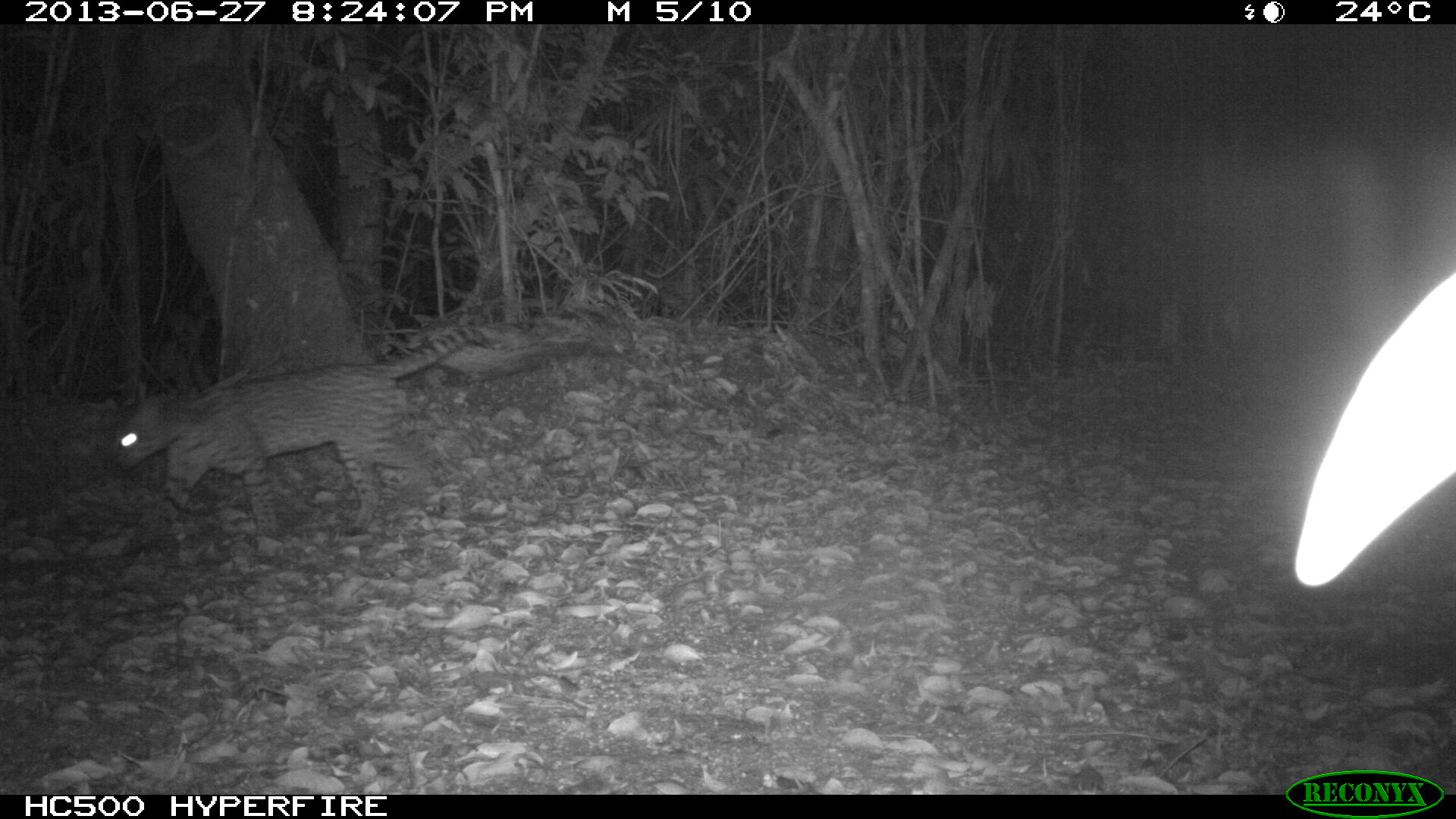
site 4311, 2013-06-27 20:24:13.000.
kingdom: Animalia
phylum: Chordata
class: Mammalia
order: Carnivora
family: Felidae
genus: Leopardus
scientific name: Leopardus pardalis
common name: ocelot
Leopardus pardalis (ocelot), count 1, sex female.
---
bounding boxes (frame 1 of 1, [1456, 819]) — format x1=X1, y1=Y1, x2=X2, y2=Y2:
leopardus pardalis: x1=110, y1=327, x2=495, y2=539